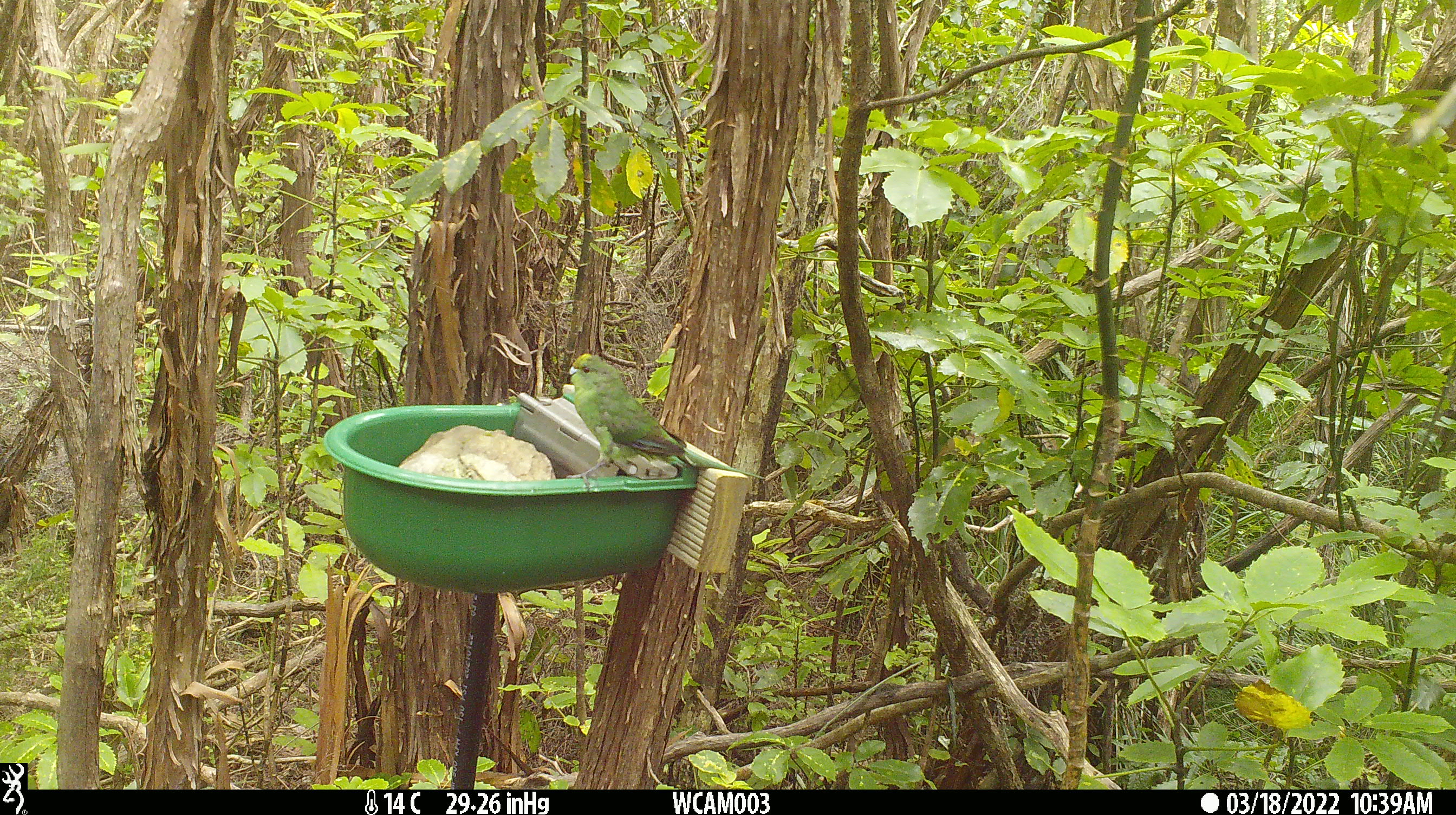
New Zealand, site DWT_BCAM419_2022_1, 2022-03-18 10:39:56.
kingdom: Animalia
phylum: Chordata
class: Aves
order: Psittaciformes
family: Psittaculidae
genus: Cyanoramphus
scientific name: Cyanoramphus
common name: parakeet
Parakeet (Cyanoramphus).